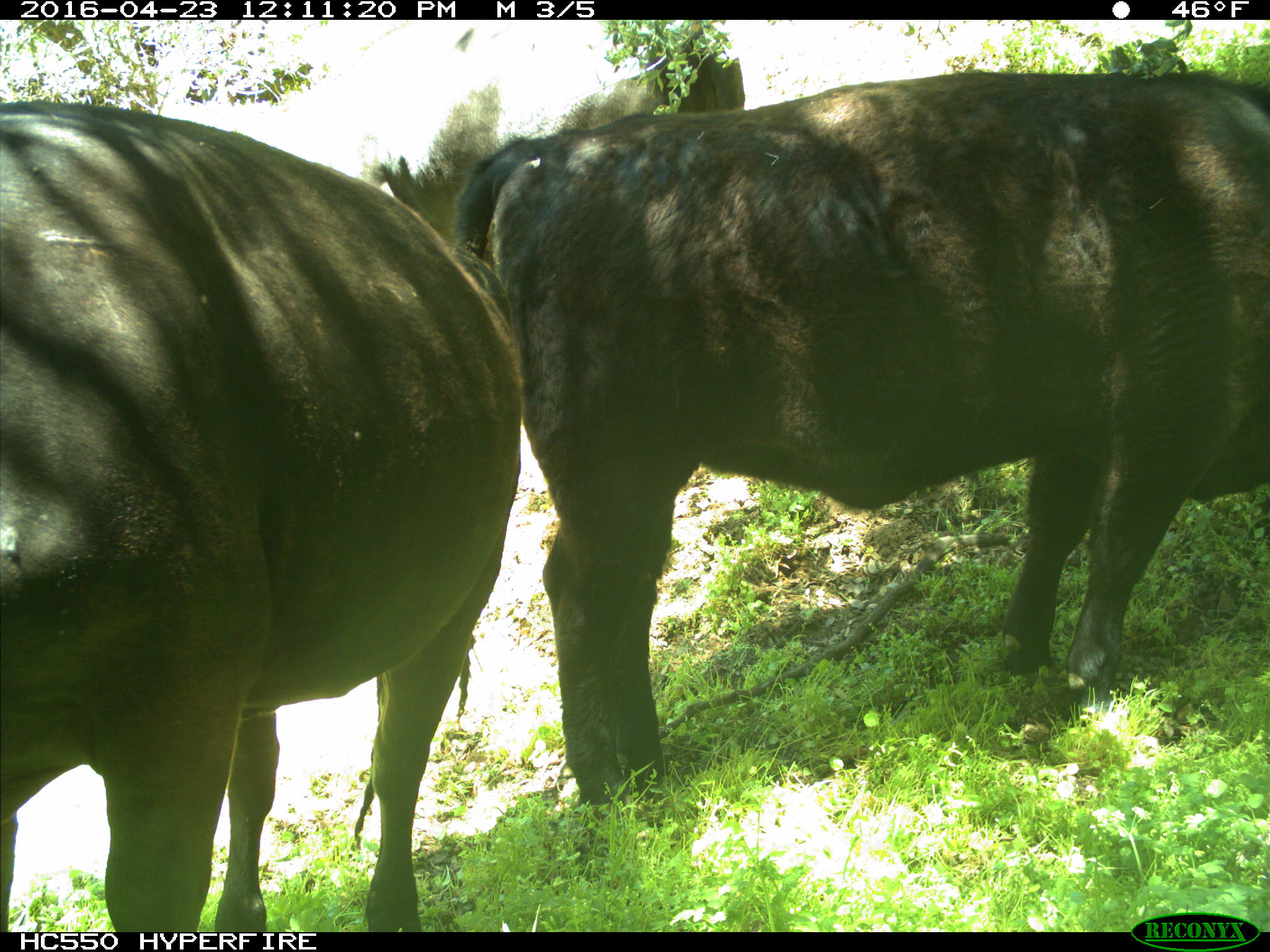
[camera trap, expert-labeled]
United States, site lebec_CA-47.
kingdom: Animalia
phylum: Chordata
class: Mammalia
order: Artiodactyla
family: Bovidae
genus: Bos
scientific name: Bos taurus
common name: domestic cow